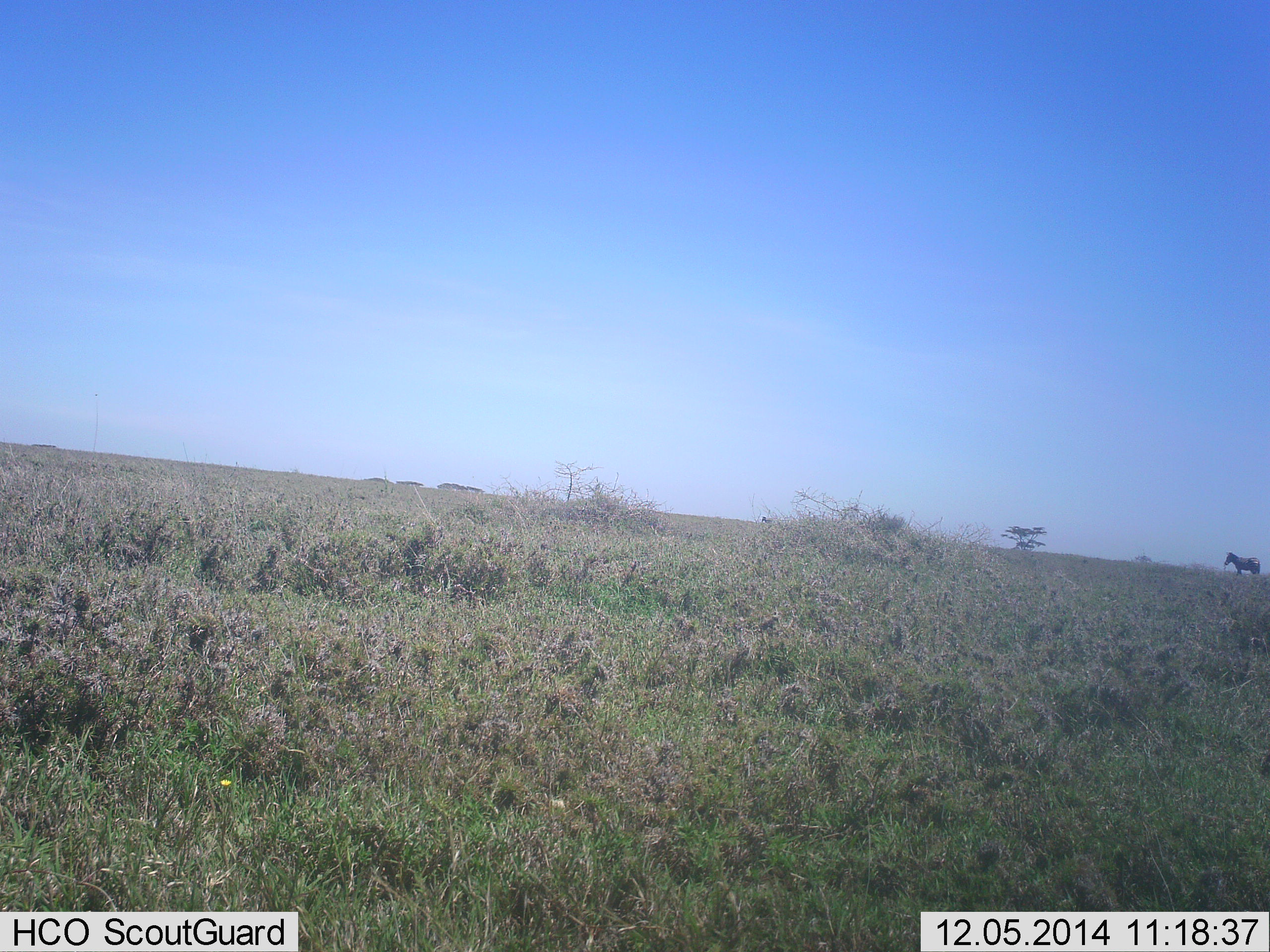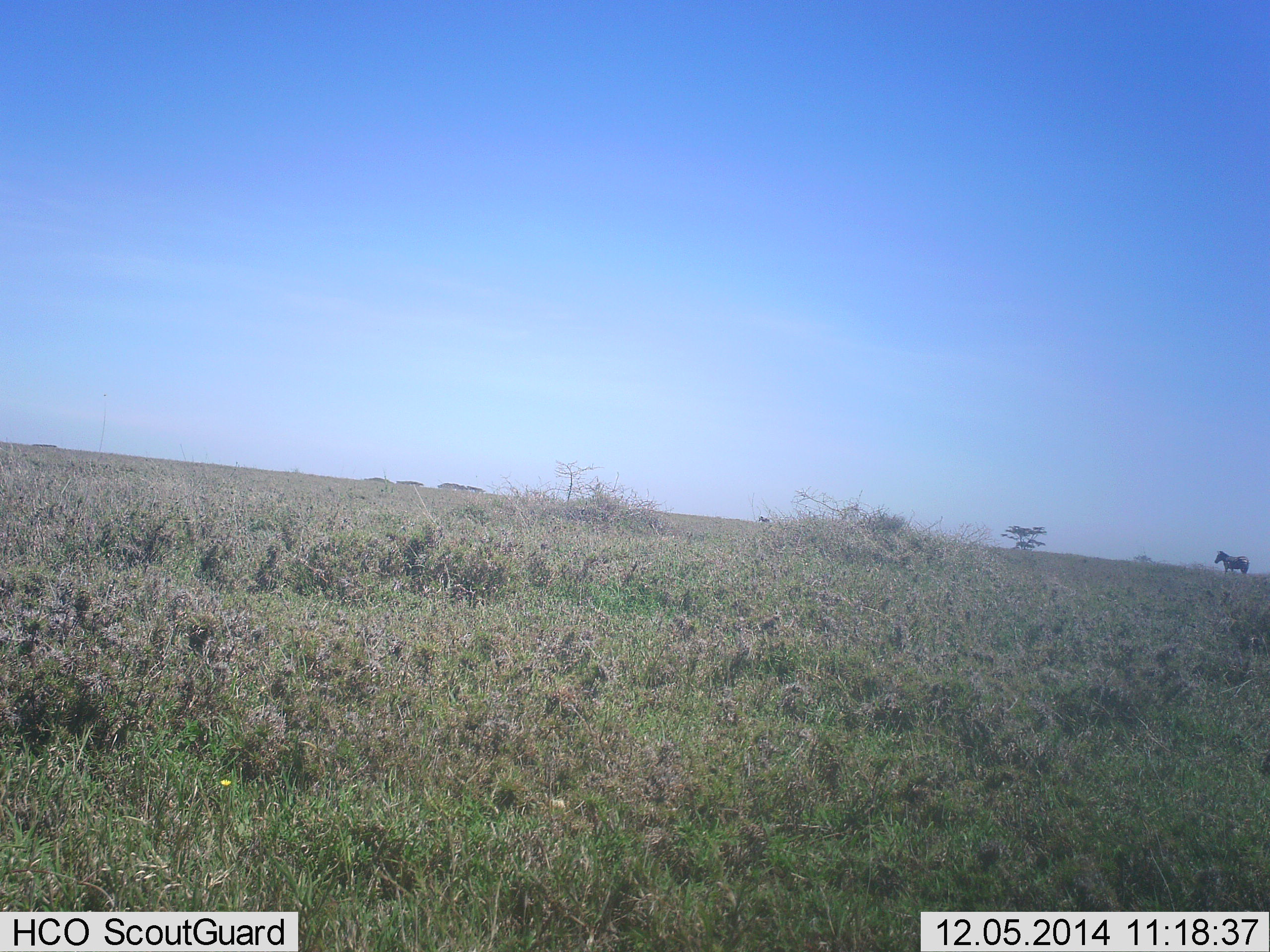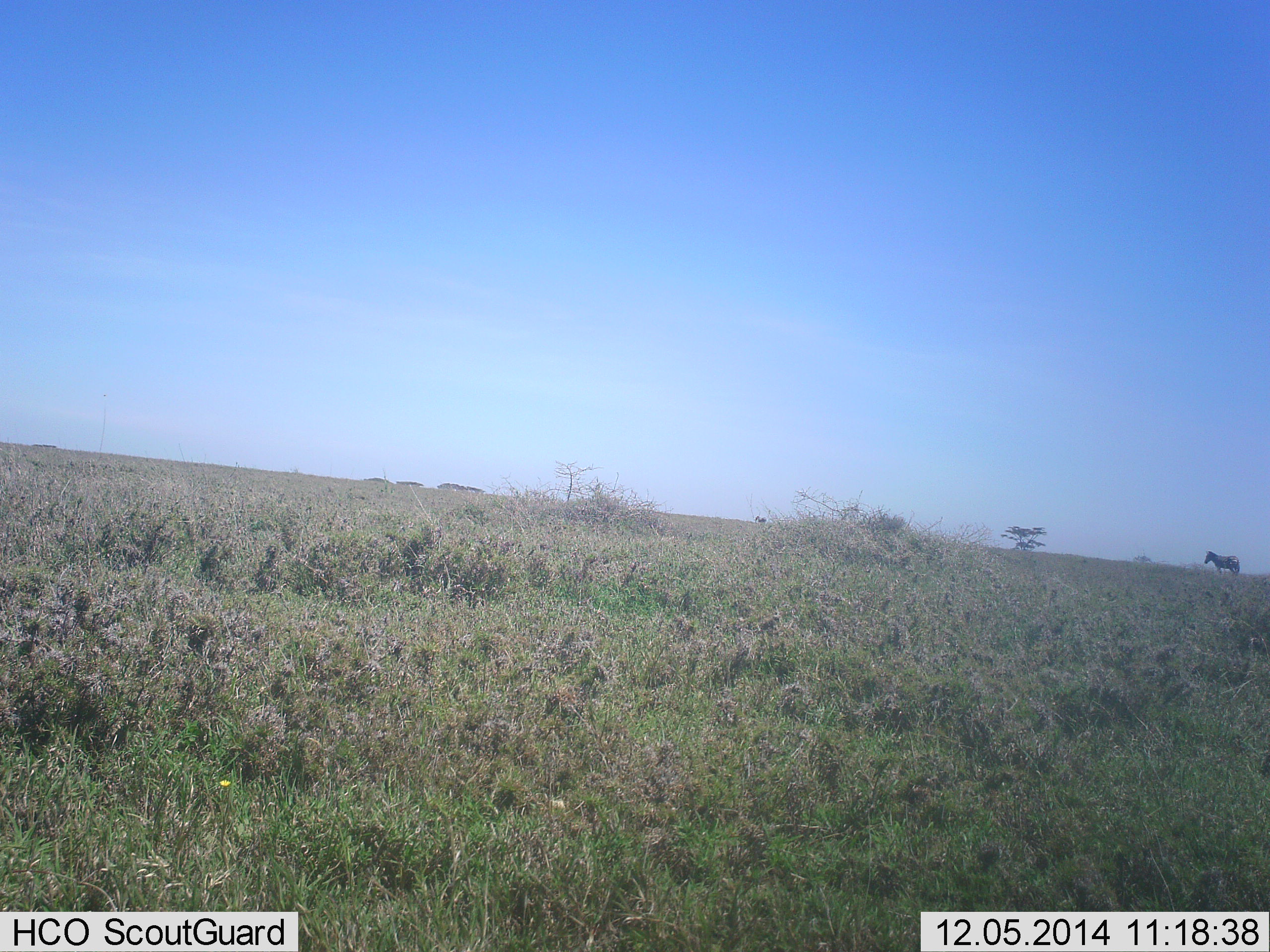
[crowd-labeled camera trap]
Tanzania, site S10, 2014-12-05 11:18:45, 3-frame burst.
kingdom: Animalia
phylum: Chordata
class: Mammalia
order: Perissodactyla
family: Equidae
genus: Equus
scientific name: Equus quagga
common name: plains zebra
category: zebra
Zebra (plains zebra) (Equus quagga), count 1. Behavior (volunteer vote fractions): standing 20%, resting 0%, moving 80%, interacting 0%. Young present (vote fraction): 0%. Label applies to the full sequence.